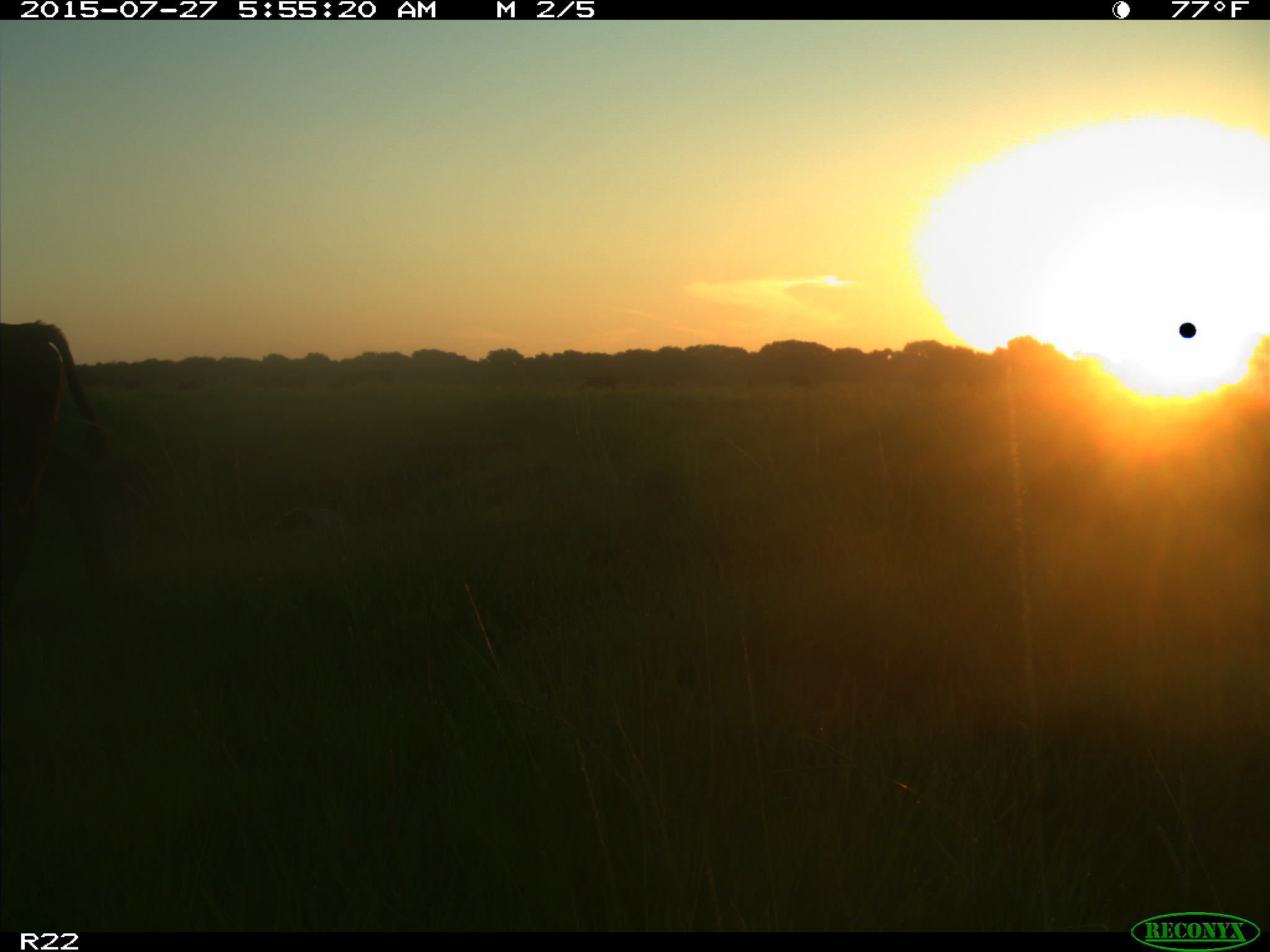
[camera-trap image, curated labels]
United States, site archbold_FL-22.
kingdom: Animalia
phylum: Chordata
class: Mammalia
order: Artiodactyla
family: Bovidae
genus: Bos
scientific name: Bos taurus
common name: domestic cow